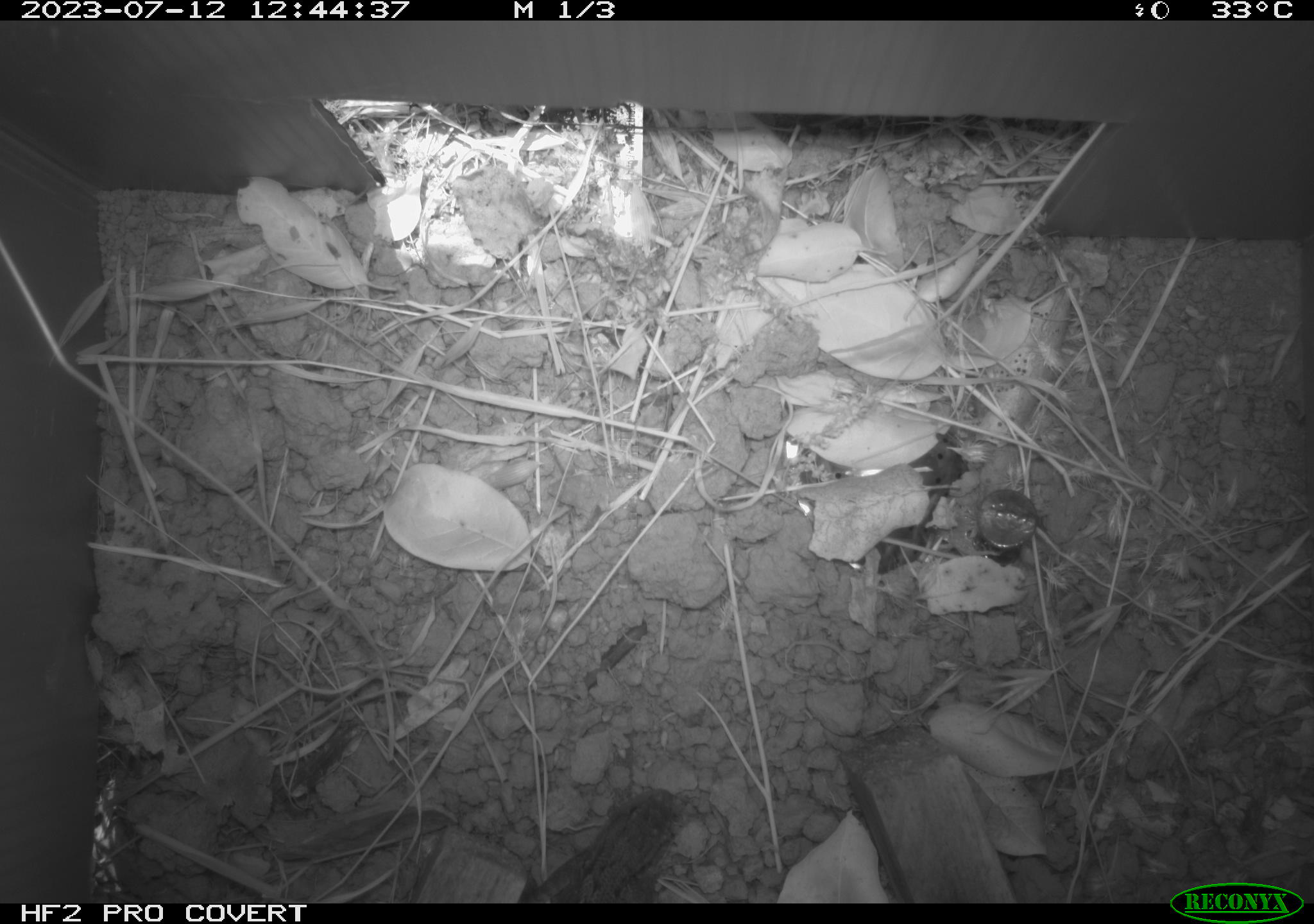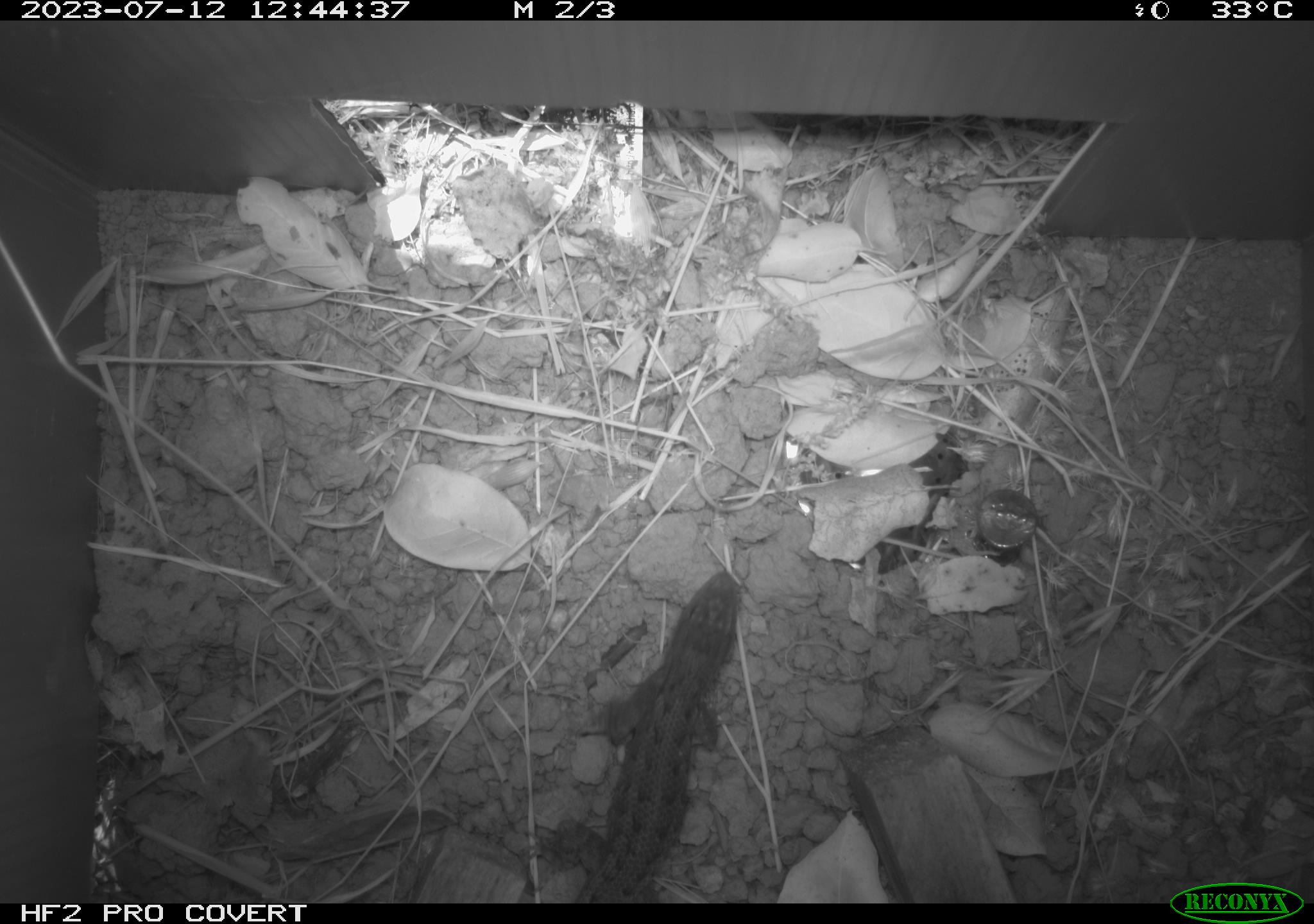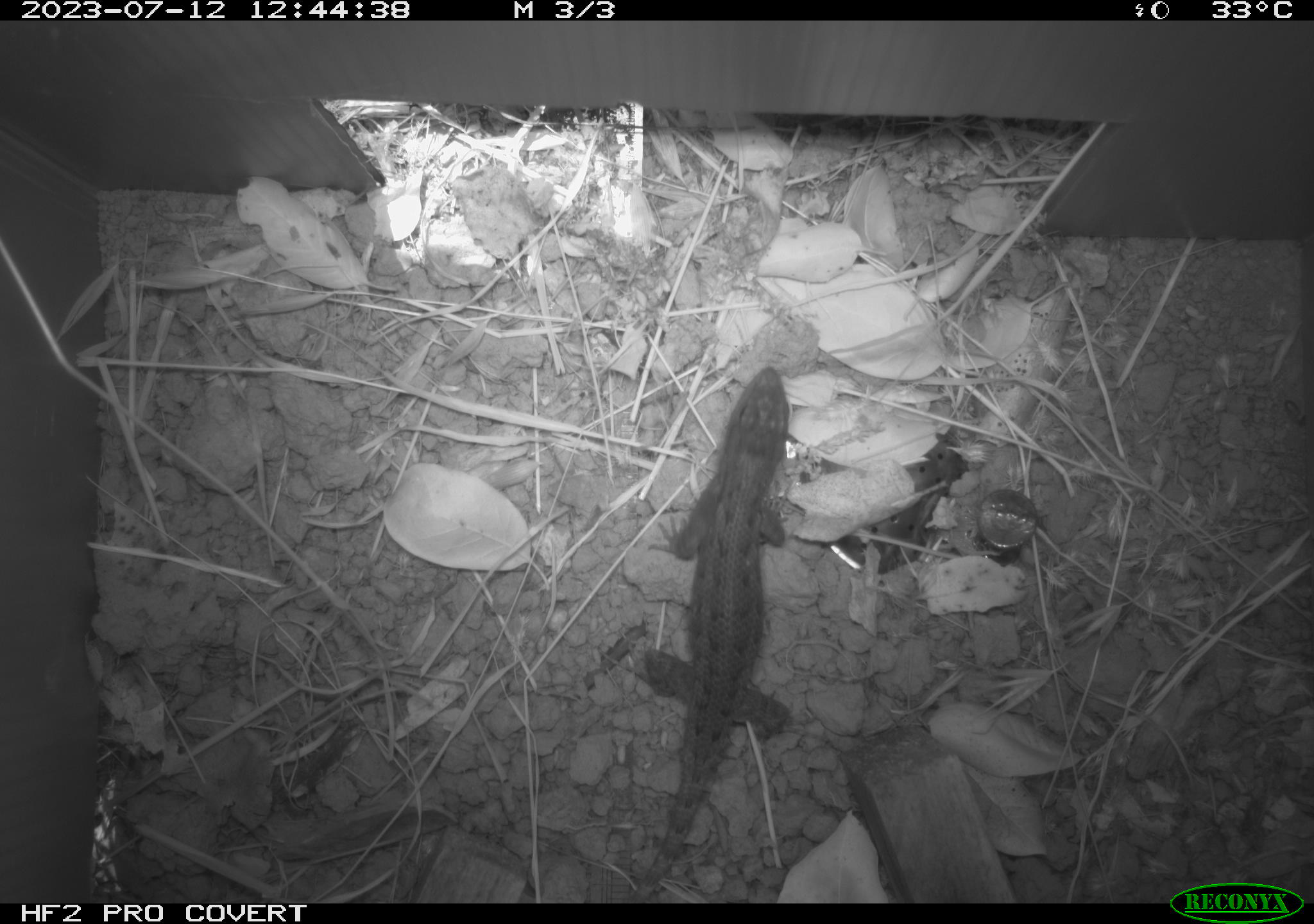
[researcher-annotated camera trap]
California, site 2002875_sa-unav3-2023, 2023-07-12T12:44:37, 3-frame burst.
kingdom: Animalia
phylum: Chordata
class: Reptilia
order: Squamata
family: Phrynosomatidae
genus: Sceloporus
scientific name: Sceloporus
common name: spiny lizards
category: sceloporus species